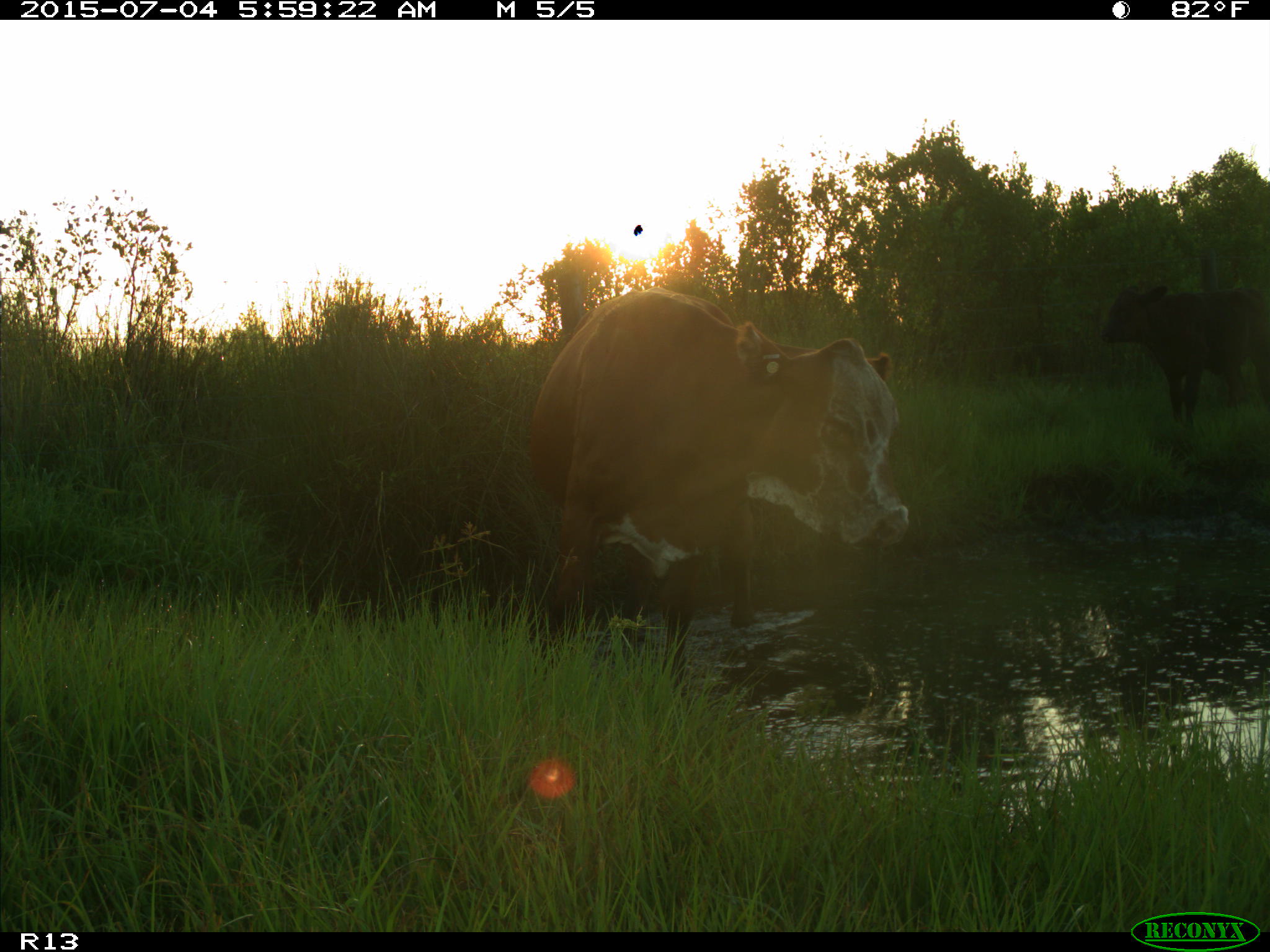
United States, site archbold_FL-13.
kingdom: Animalia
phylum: Chordata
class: Mammalia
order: Artiodactyla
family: Bovidae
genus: Bos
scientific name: Bos taurus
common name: domestic cow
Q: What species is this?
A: Bos taurus (domestic cow).